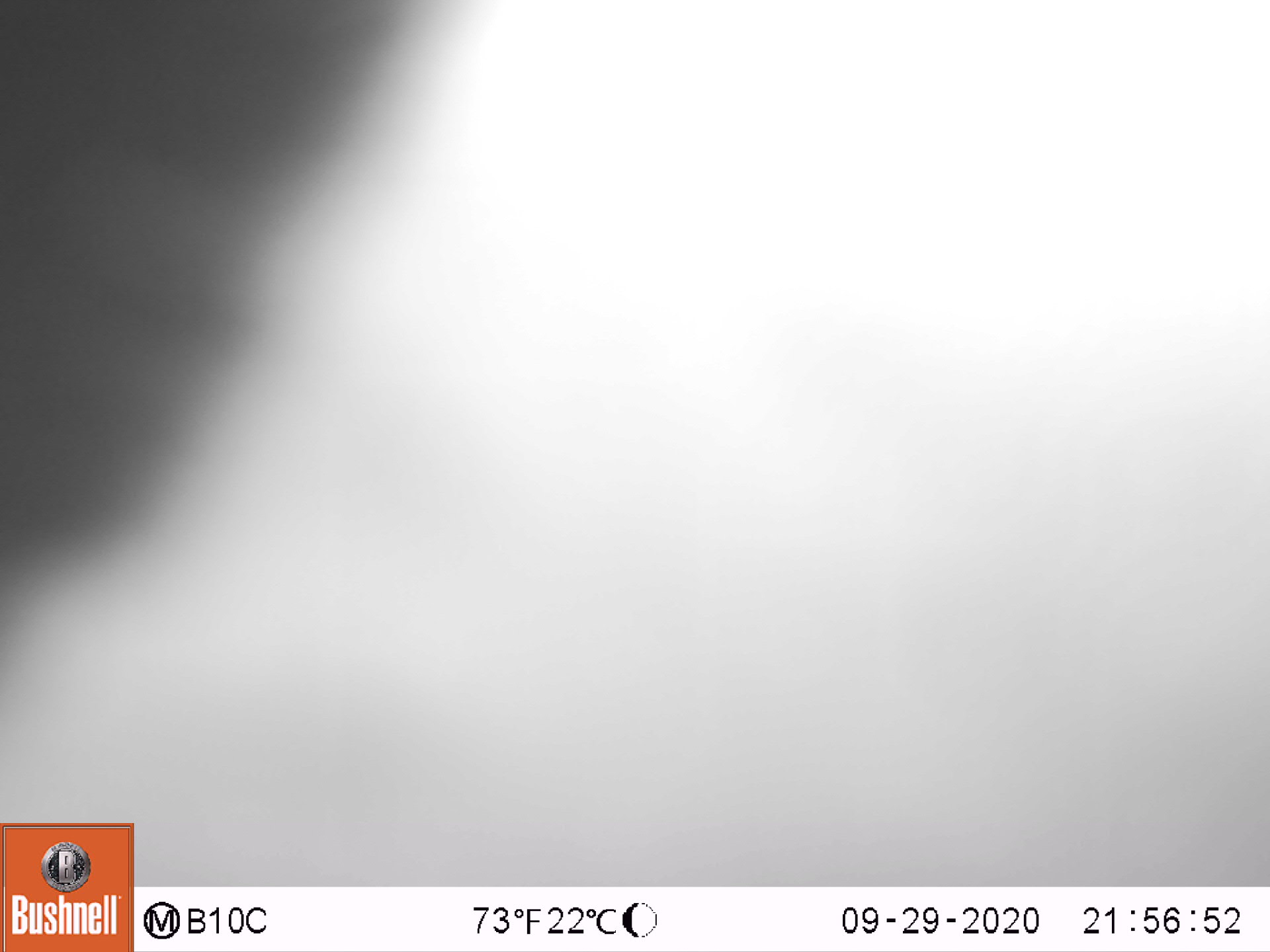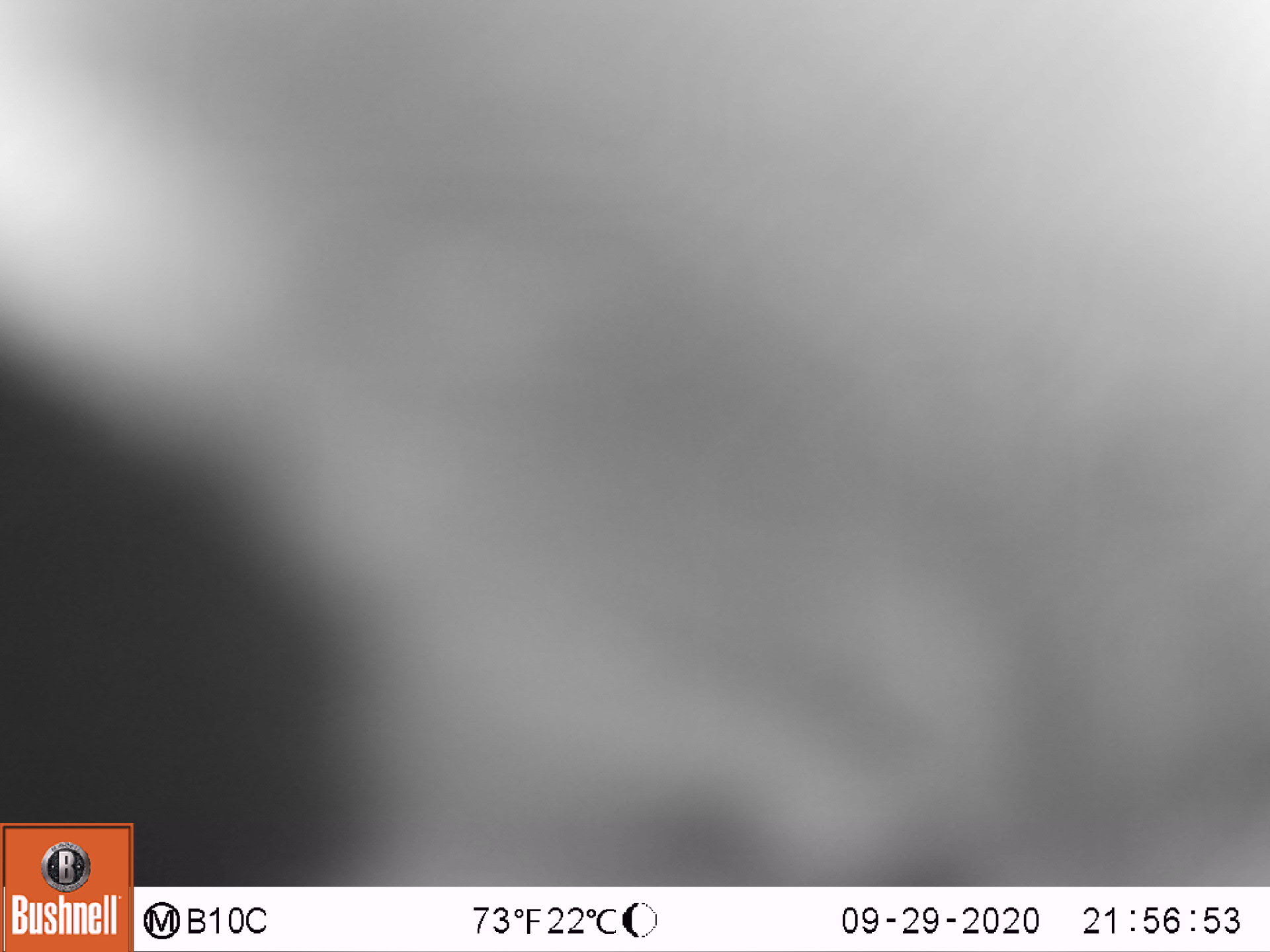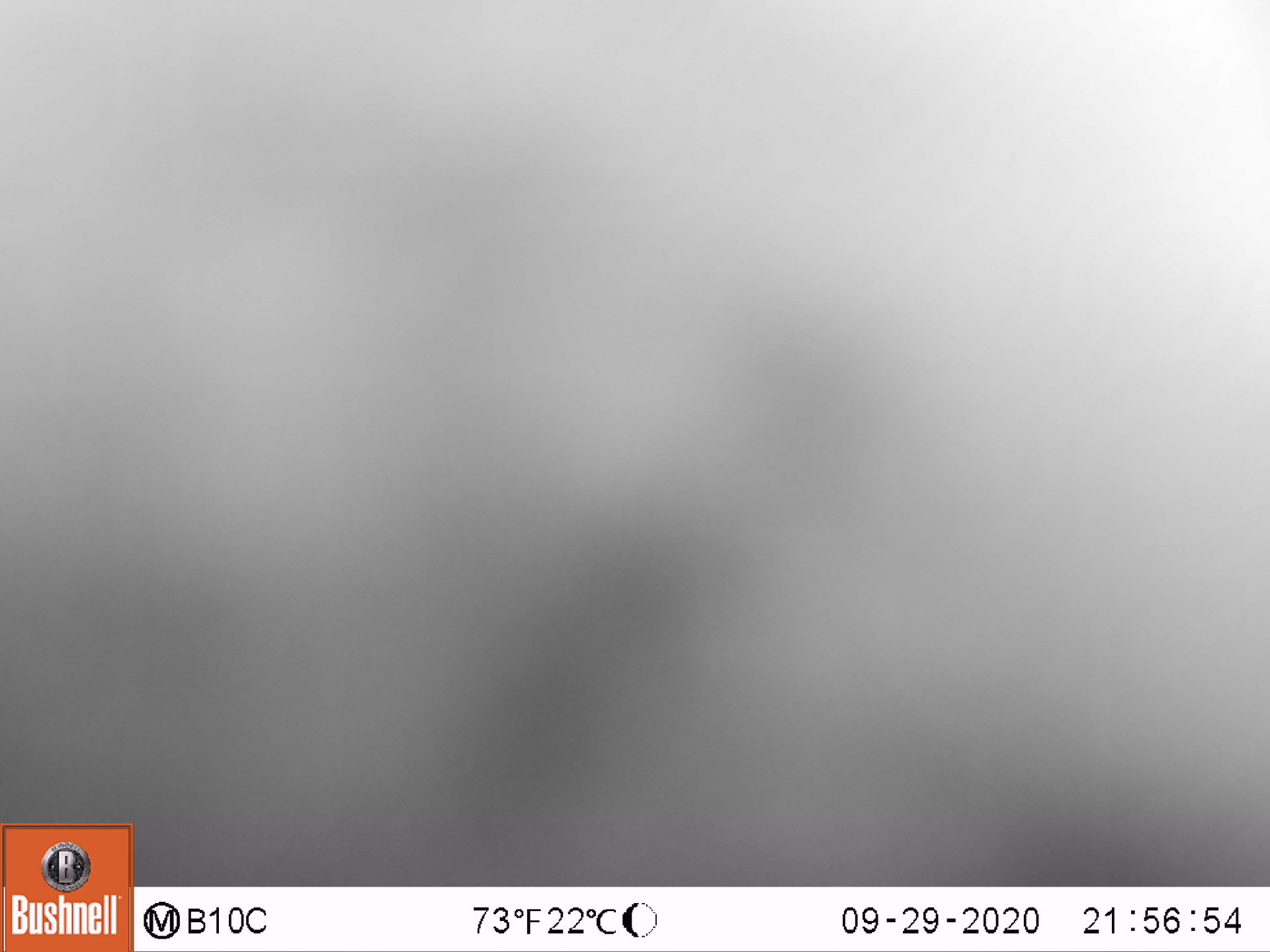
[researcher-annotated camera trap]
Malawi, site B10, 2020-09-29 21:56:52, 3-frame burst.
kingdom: Animalia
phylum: Chordata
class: Mammalia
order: Primates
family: Galagidae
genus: Galago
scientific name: Galago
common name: lesser bushbabies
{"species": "Galago (lesser bushbabies)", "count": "1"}